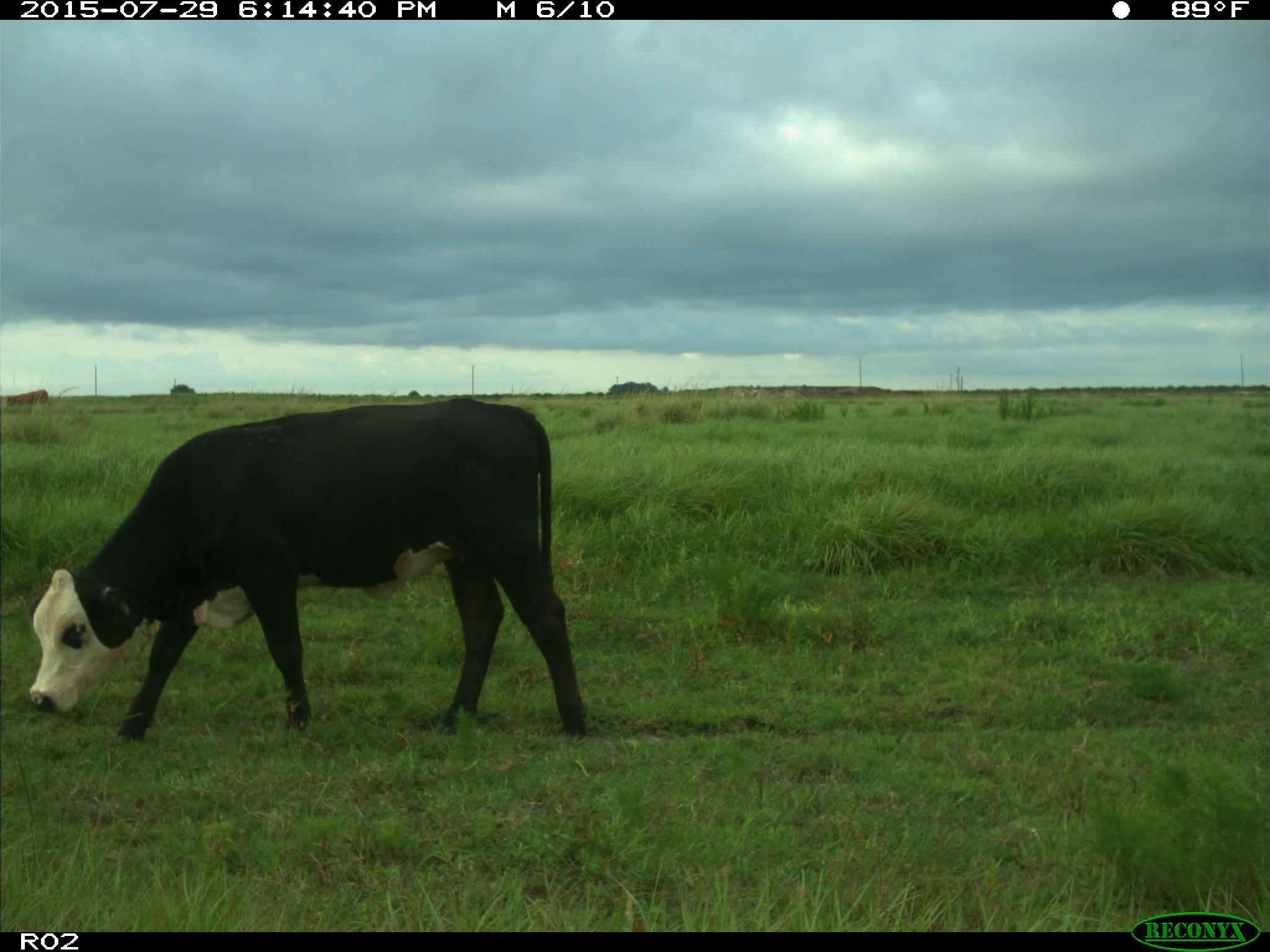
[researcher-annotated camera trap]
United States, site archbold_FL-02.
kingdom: Animalia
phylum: Chordata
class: Mammalia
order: Artiodactyla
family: Bovidae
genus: Bos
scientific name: Bos taurus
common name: domestic cow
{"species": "Bos taurus (domestic cow)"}